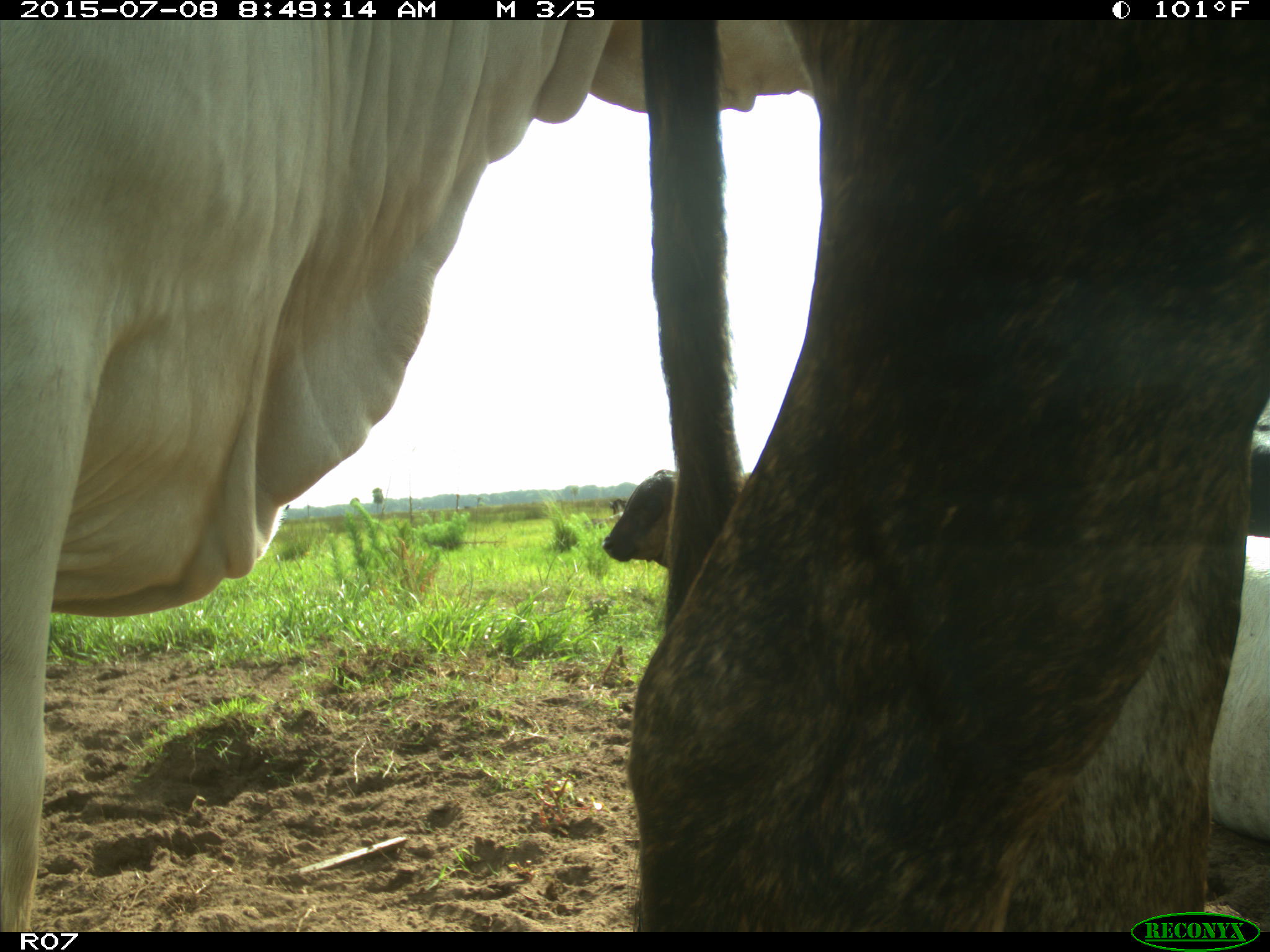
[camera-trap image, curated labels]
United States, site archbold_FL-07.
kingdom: Animalia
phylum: Chordata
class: Mammalia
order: Artiodactyla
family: Bovidae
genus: Bos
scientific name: Bos taurus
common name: domestic cow